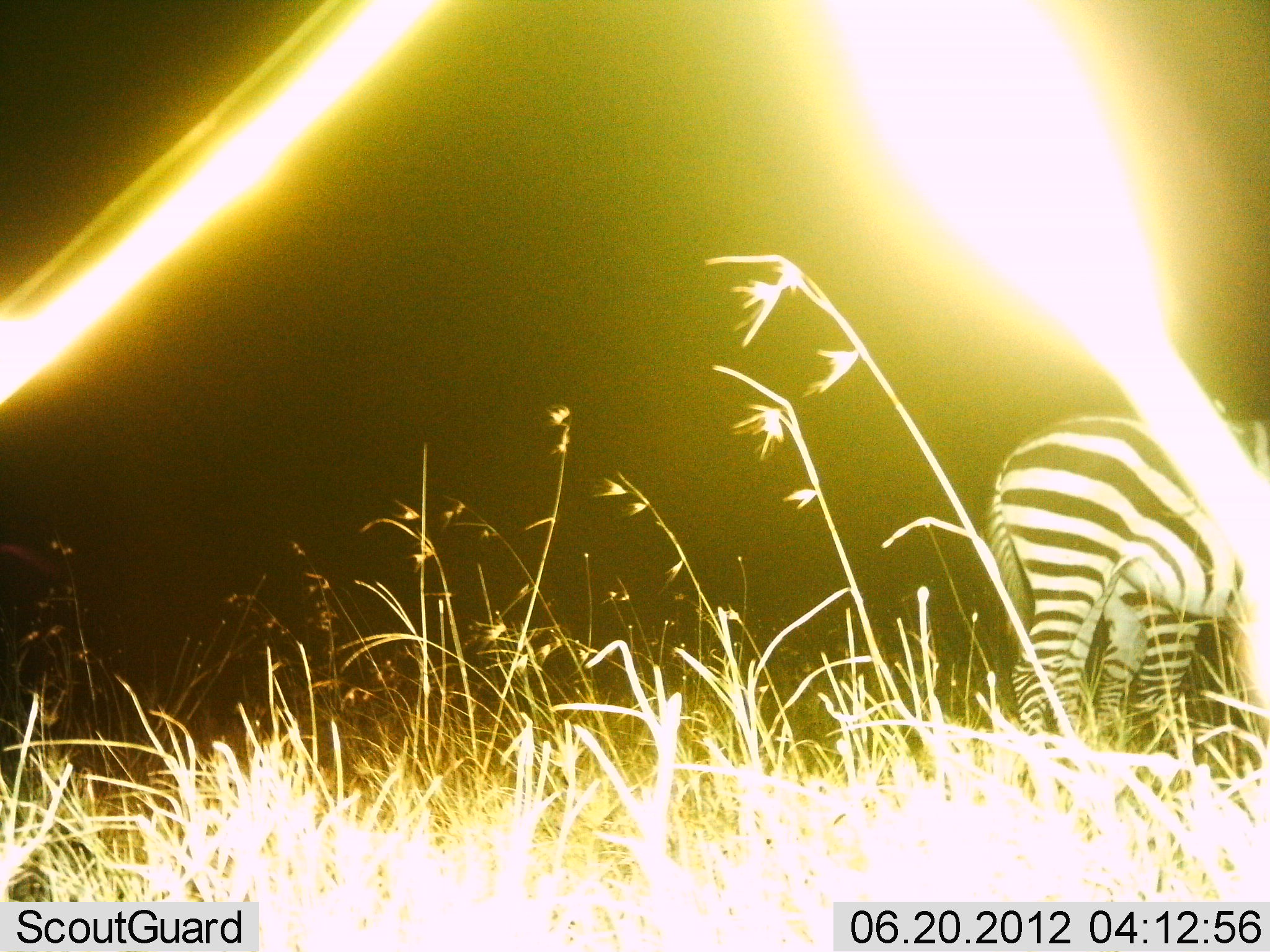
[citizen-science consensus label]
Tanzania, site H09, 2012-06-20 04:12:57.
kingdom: Animalia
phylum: Chordata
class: Mammalia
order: Perissodactyla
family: Equidae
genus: Equus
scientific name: Equus quagga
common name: plains zebra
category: zebra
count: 2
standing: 100%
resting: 0%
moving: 0%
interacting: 0%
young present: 0%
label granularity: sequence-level